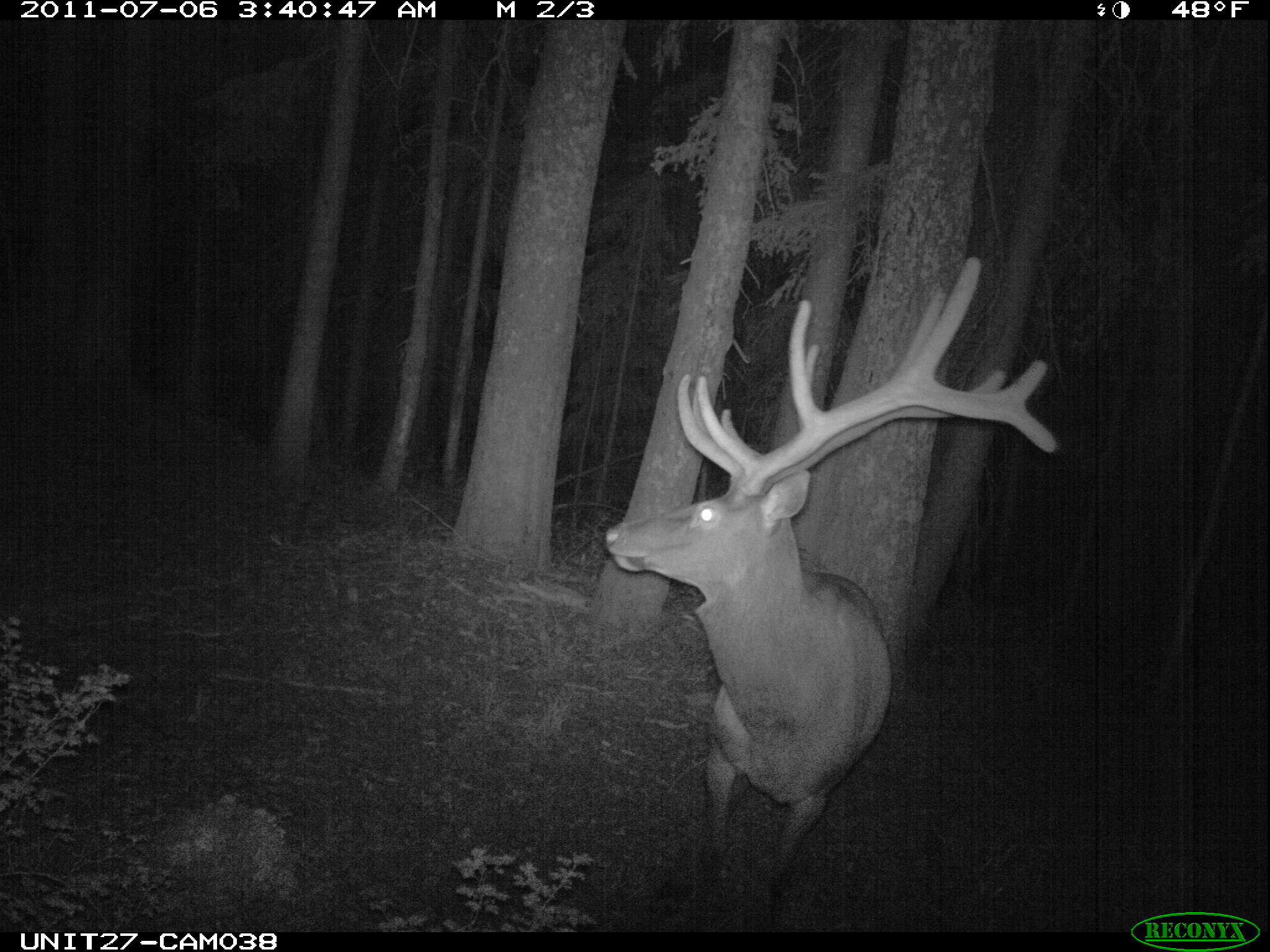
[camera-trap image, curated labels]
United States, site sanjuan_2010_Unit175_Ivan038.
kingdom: Animalia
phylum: Chordata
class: Mammalia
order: Artiodactyla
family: Cervidae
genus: Cervus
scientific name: Cervus elaphus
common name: red deer